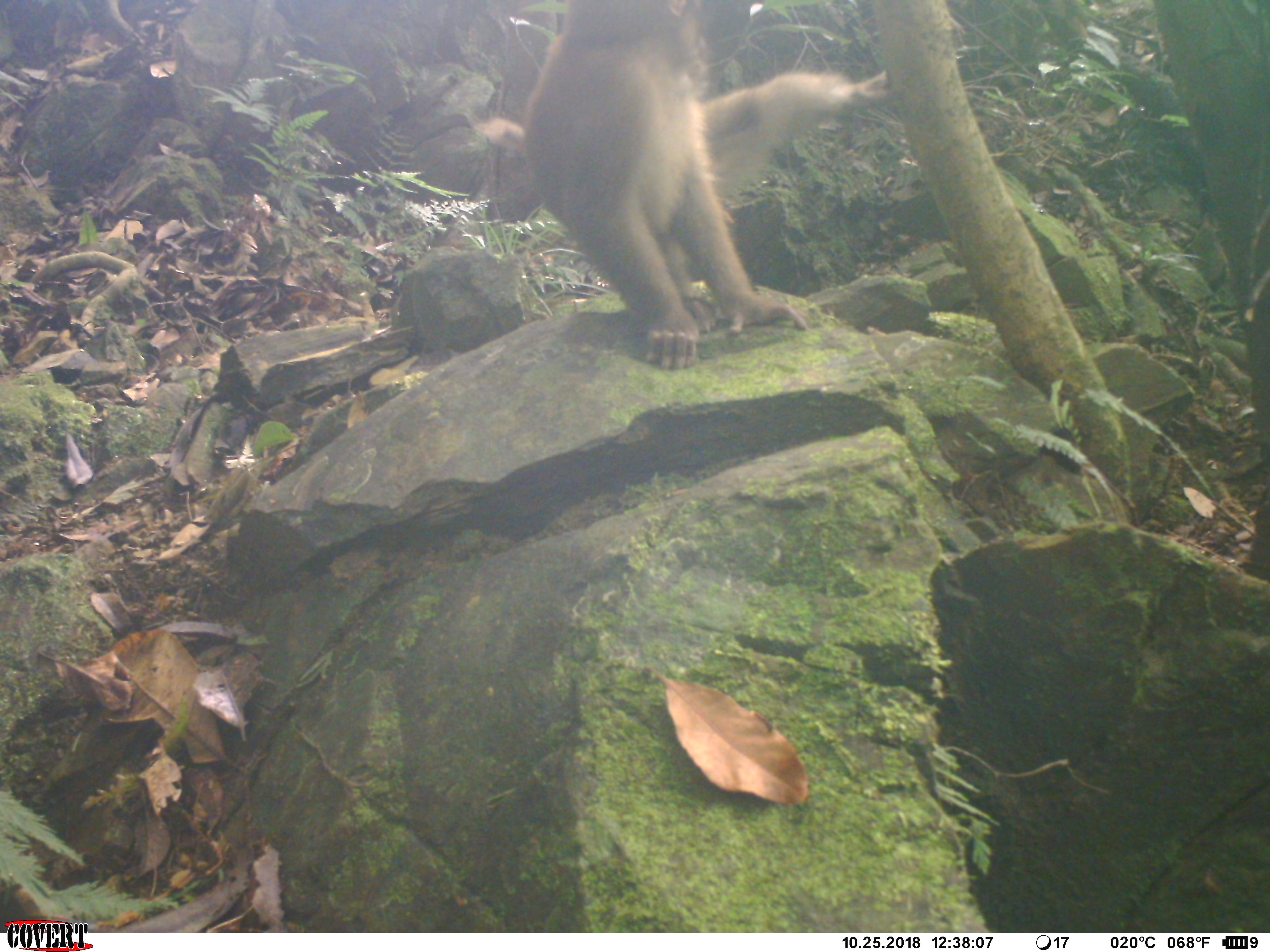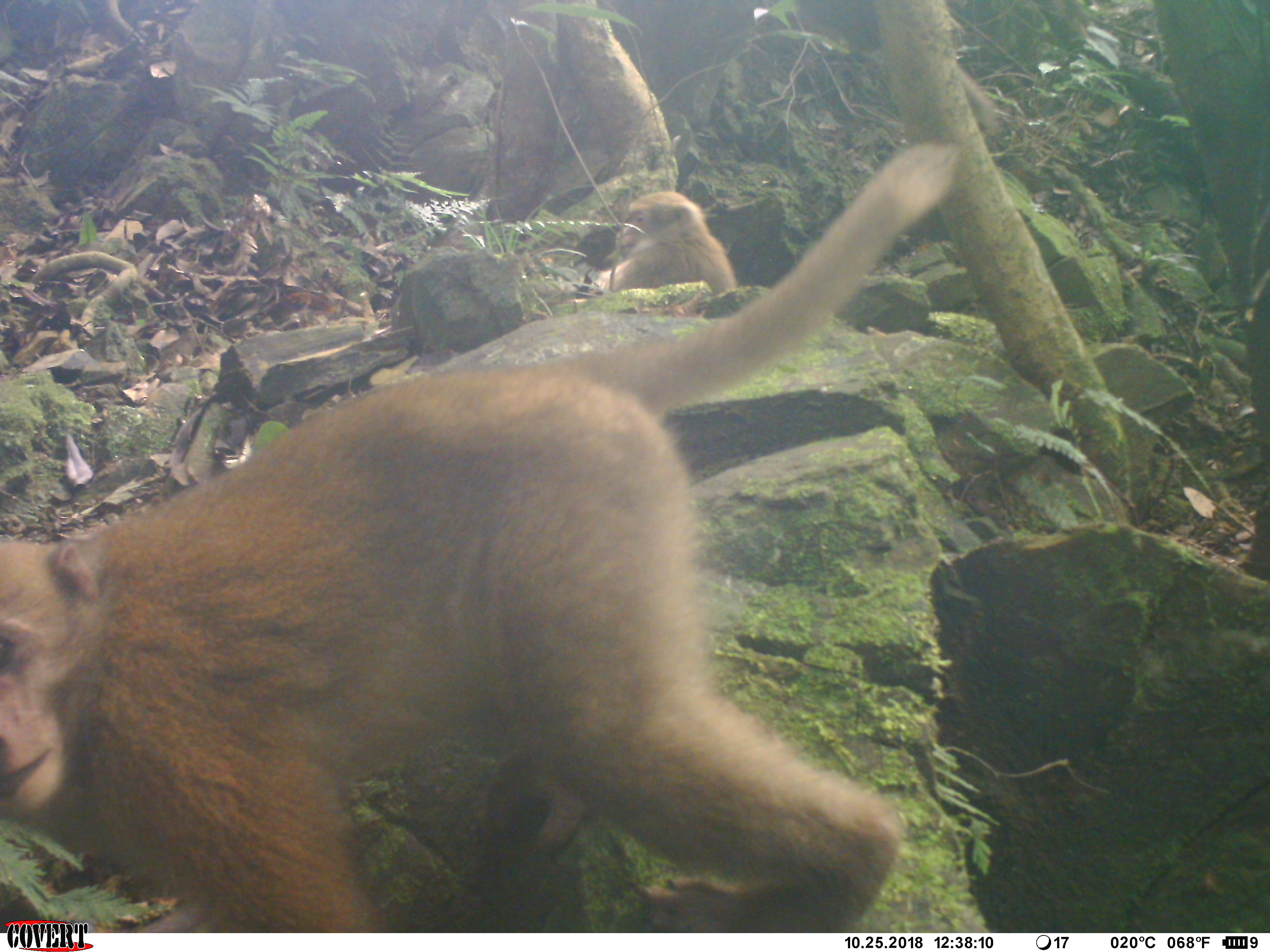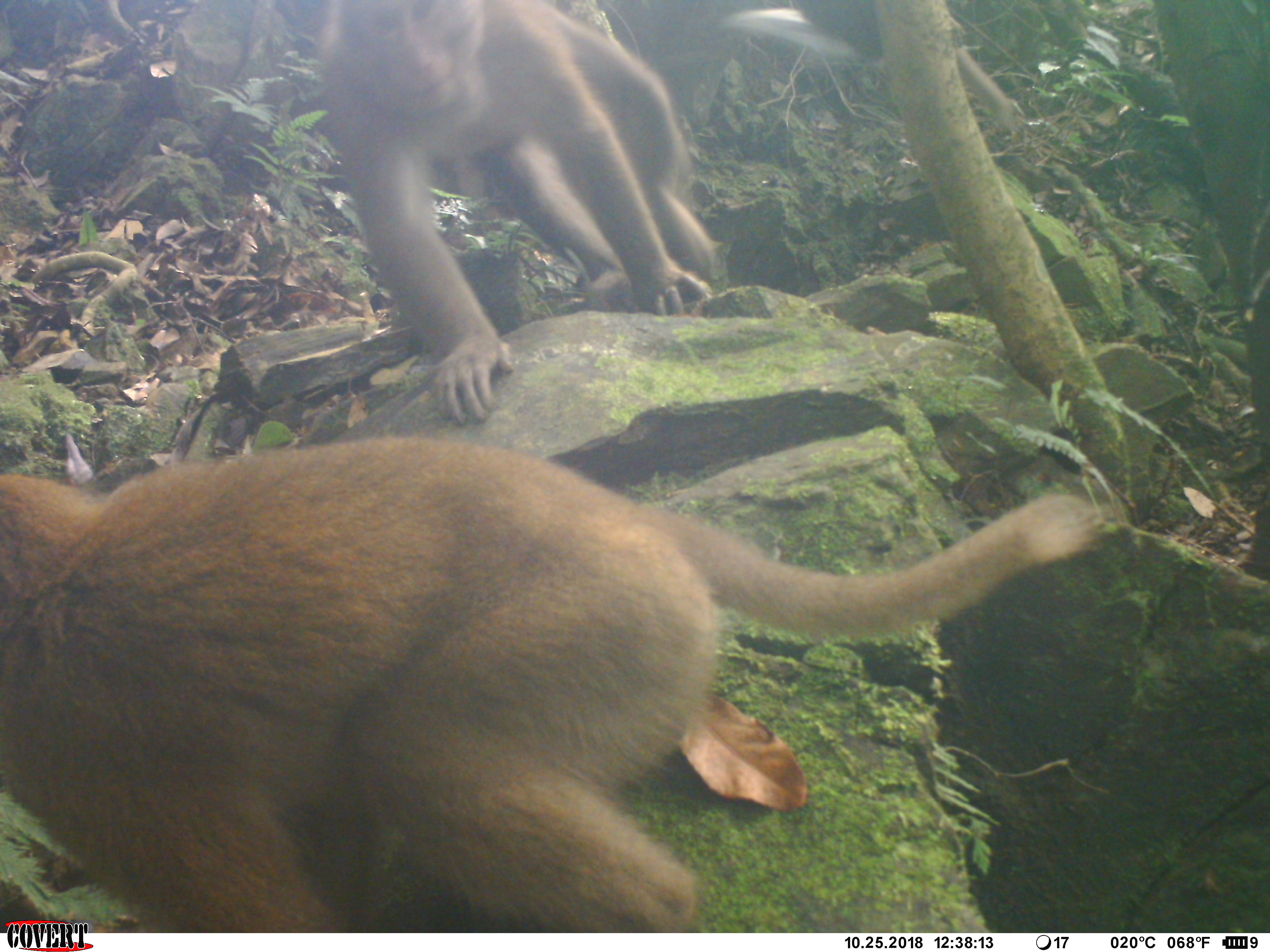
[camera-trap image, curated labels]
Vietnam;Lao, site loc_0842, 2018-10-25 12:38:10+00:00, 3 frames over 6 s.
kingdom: Animalia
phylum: Chordata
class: Mammalia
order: Primates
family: Cercopithecidae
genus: Macaca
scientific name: Macaca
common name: macaque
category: macaque not stump tailed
Macaque not stump tailed (macaque) (Macaca). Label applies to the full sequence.